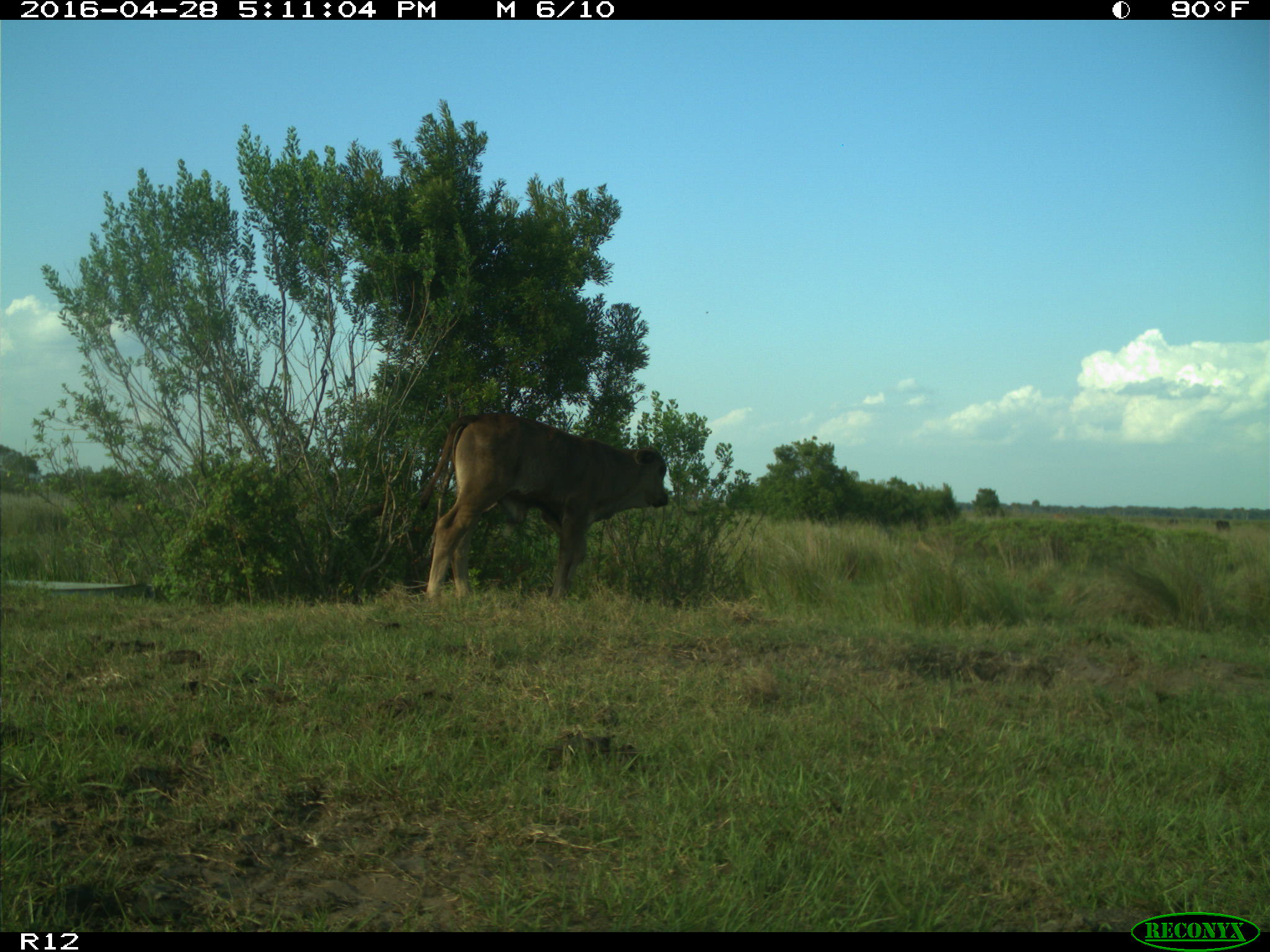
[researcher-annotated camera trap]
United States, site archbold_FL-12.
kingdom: Animalia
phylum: Chordata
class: Mammalia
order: Artiodactyla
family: Bovidae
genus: Bos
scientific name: Bos taurus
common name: domestic cow